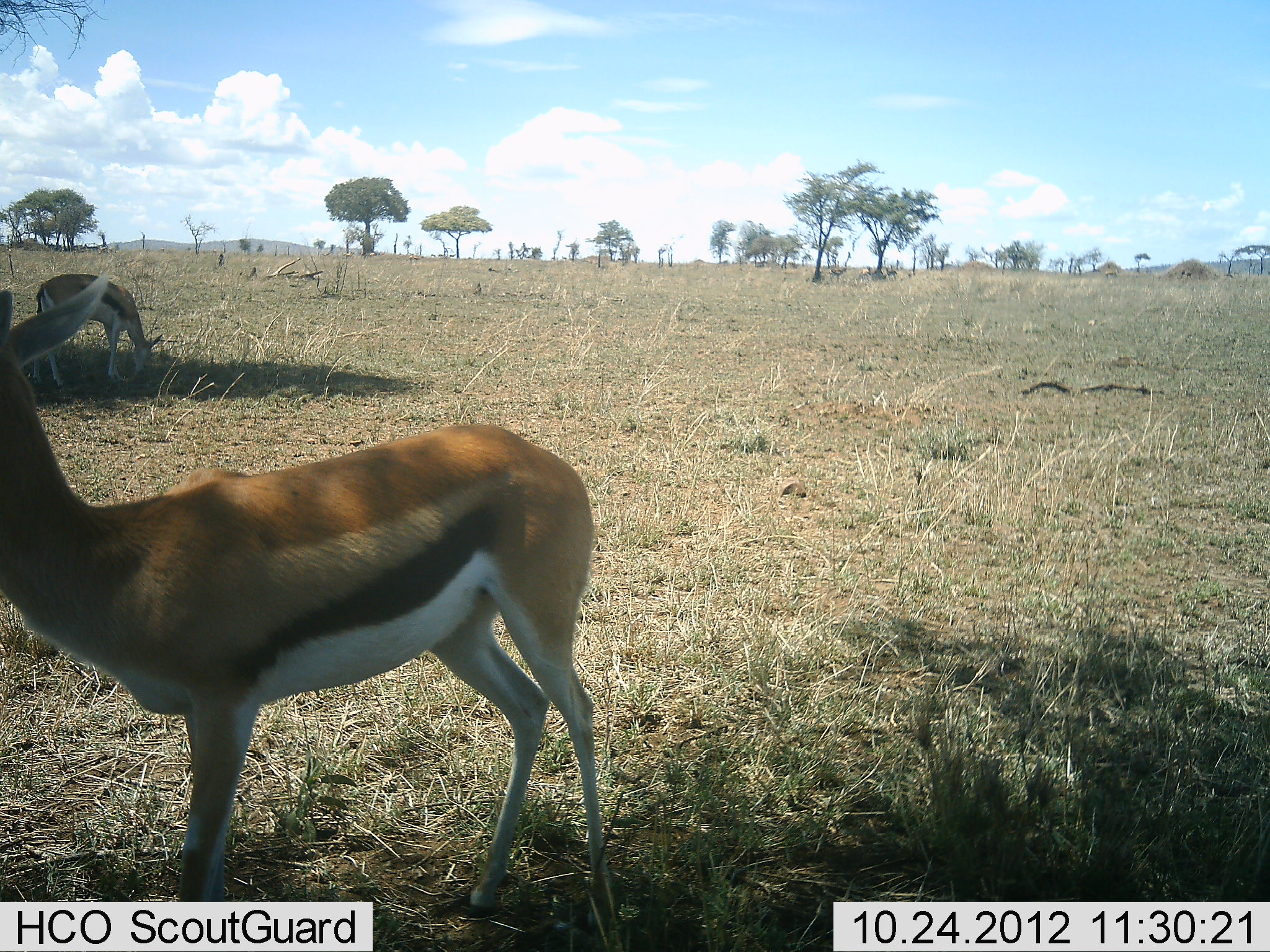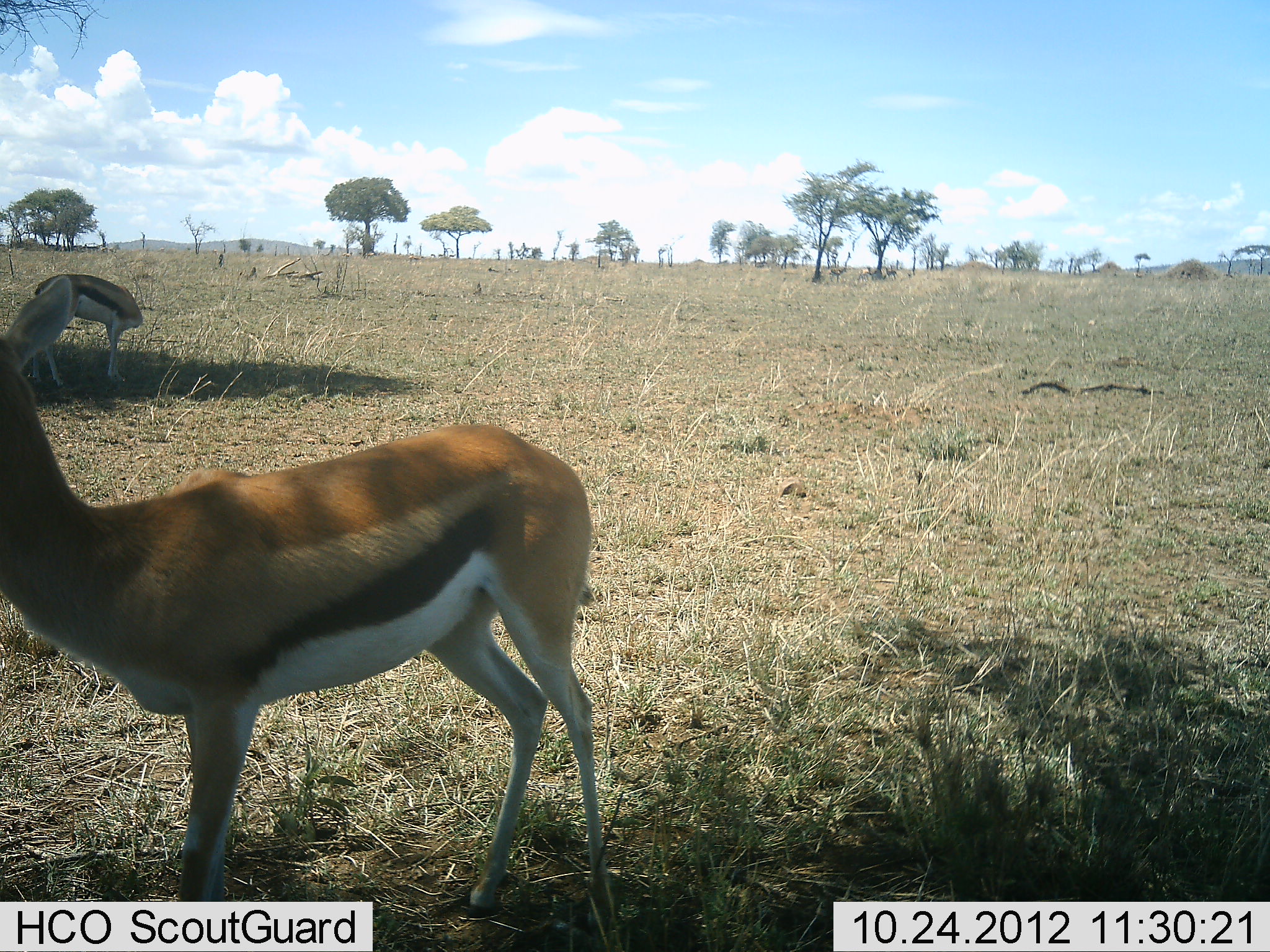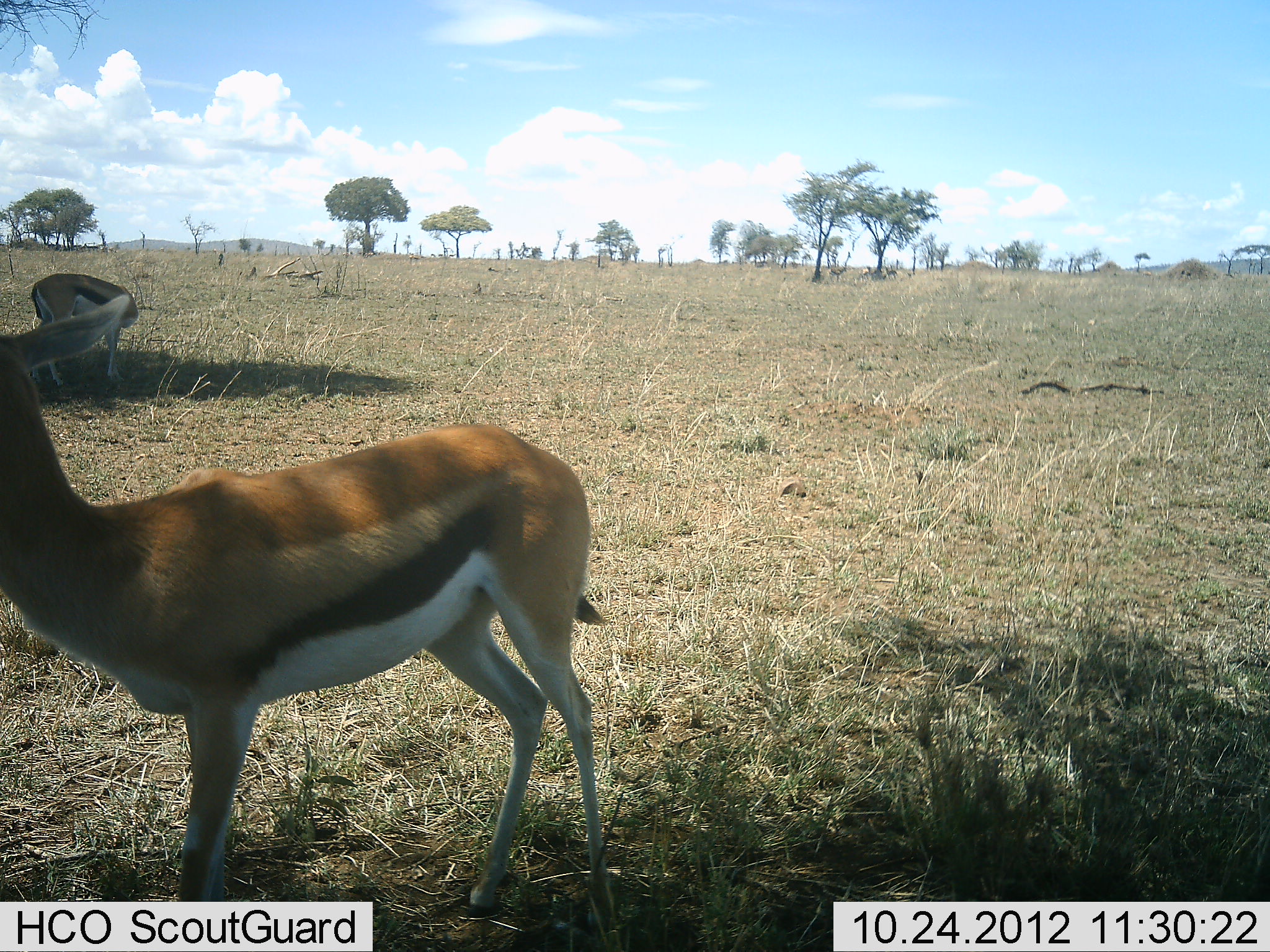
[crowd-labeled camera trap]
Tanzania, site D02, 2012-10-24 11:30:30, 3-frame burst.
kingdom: Animalia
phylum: Chordata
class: Mammalia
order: Artiodactyla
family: Bovidae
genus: Eudorcas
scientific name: Eudorcas thomsonii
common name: thomson's gazelle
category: gazellethomsons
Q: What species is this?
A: Gazellethomsons (thomson's gazelle) (Eudorcas thomsonii).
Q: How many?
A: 2.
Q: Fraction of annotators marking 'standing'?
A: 90%.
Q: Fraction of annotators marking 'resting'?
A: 0%.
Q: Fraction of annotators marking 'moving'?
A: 0%.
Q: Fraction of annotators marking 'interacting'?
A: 0%.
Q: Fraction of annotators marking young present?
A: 0%.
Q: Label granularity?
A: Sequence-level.